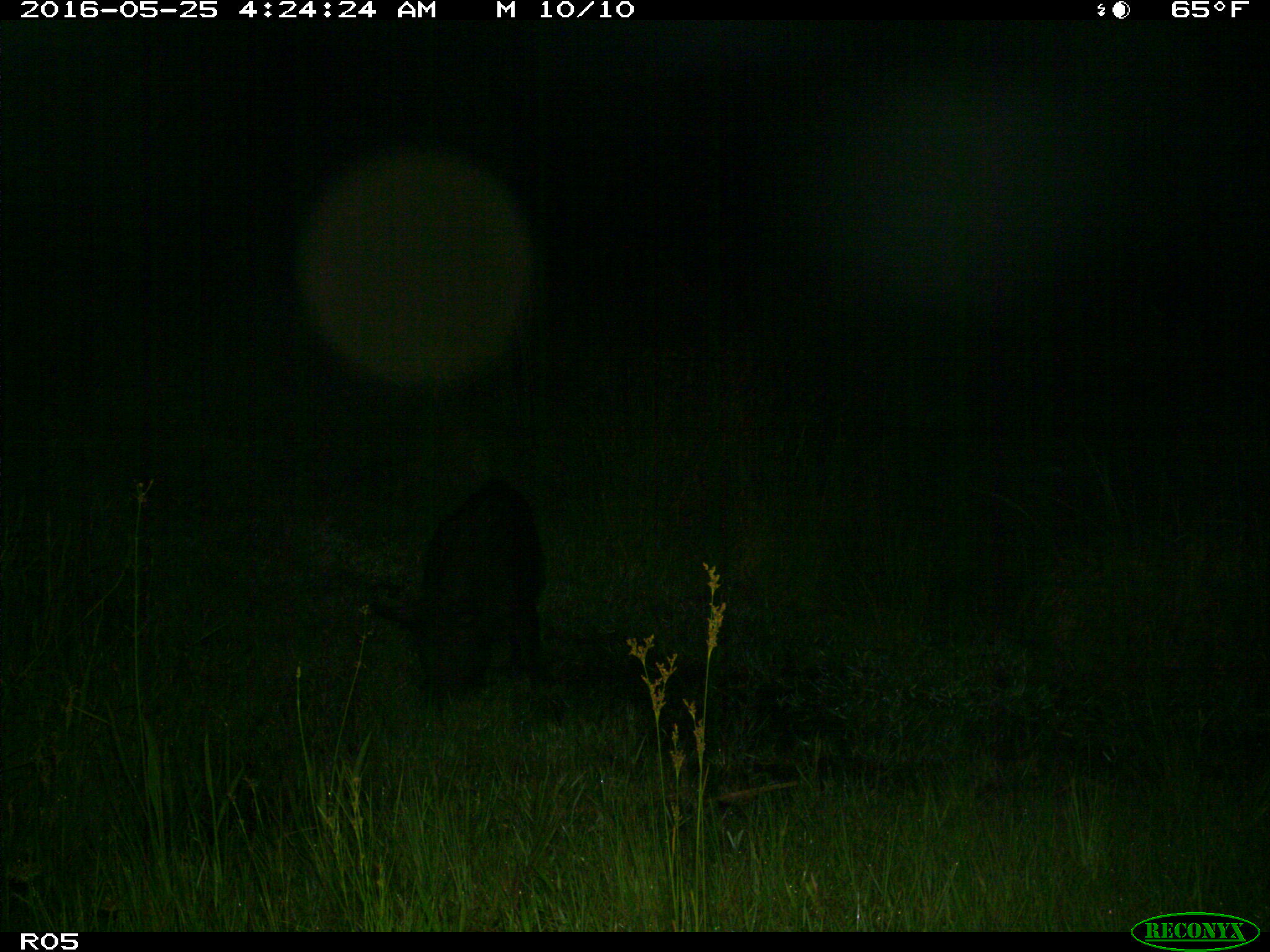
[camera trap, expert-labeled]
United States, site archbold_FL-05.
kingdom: Animalia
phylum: Chordata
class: Mammalia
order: Artiodactyla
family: Suidae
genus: Sus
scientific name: Sus scrofa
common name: wild boar